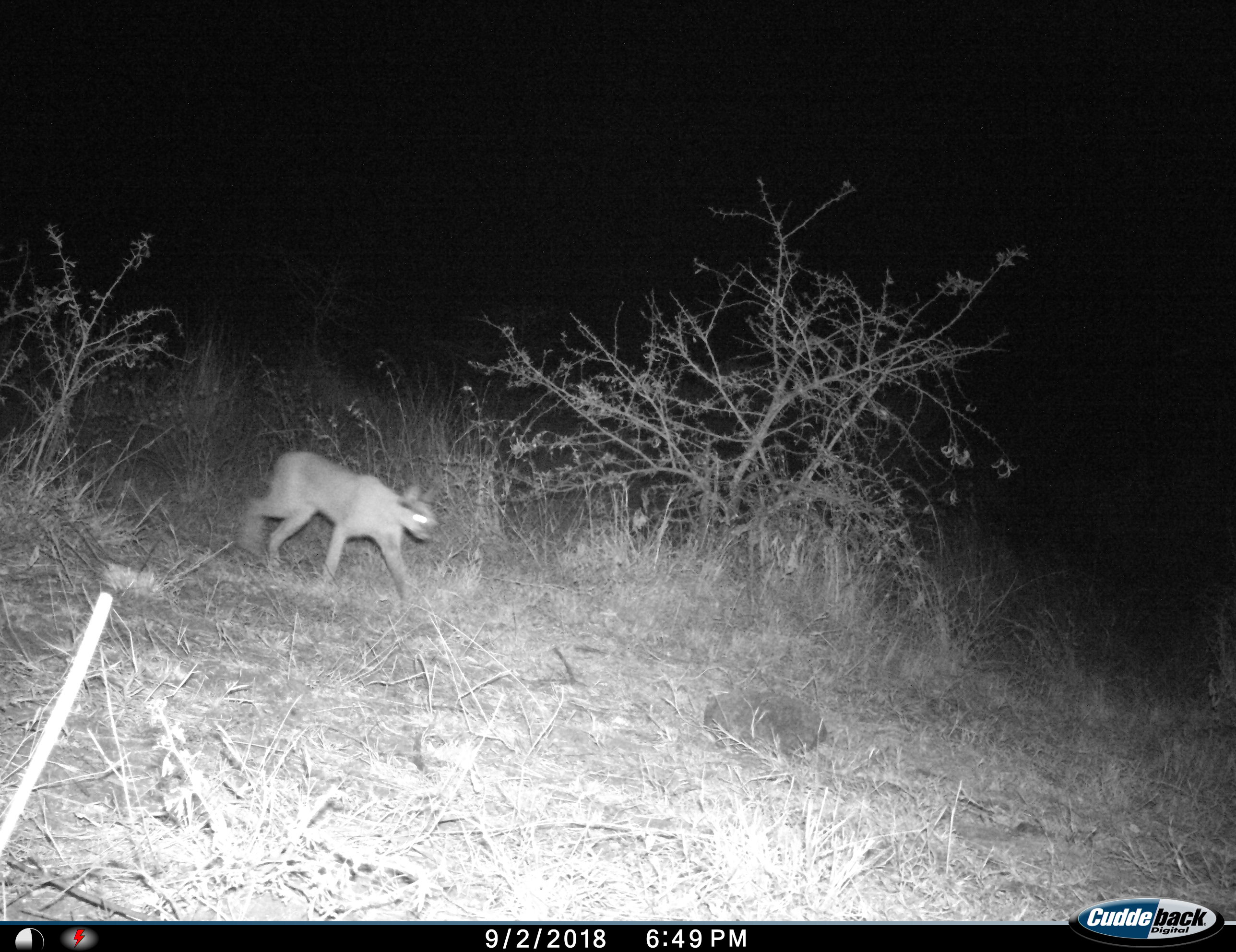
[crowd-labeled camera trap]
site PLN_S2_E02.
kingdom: Animalia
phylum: Chordata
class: Mammalia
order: Carnivora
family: Felidae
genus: Caracal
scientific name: Caracal caracal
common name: caracal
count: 1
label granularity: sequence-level